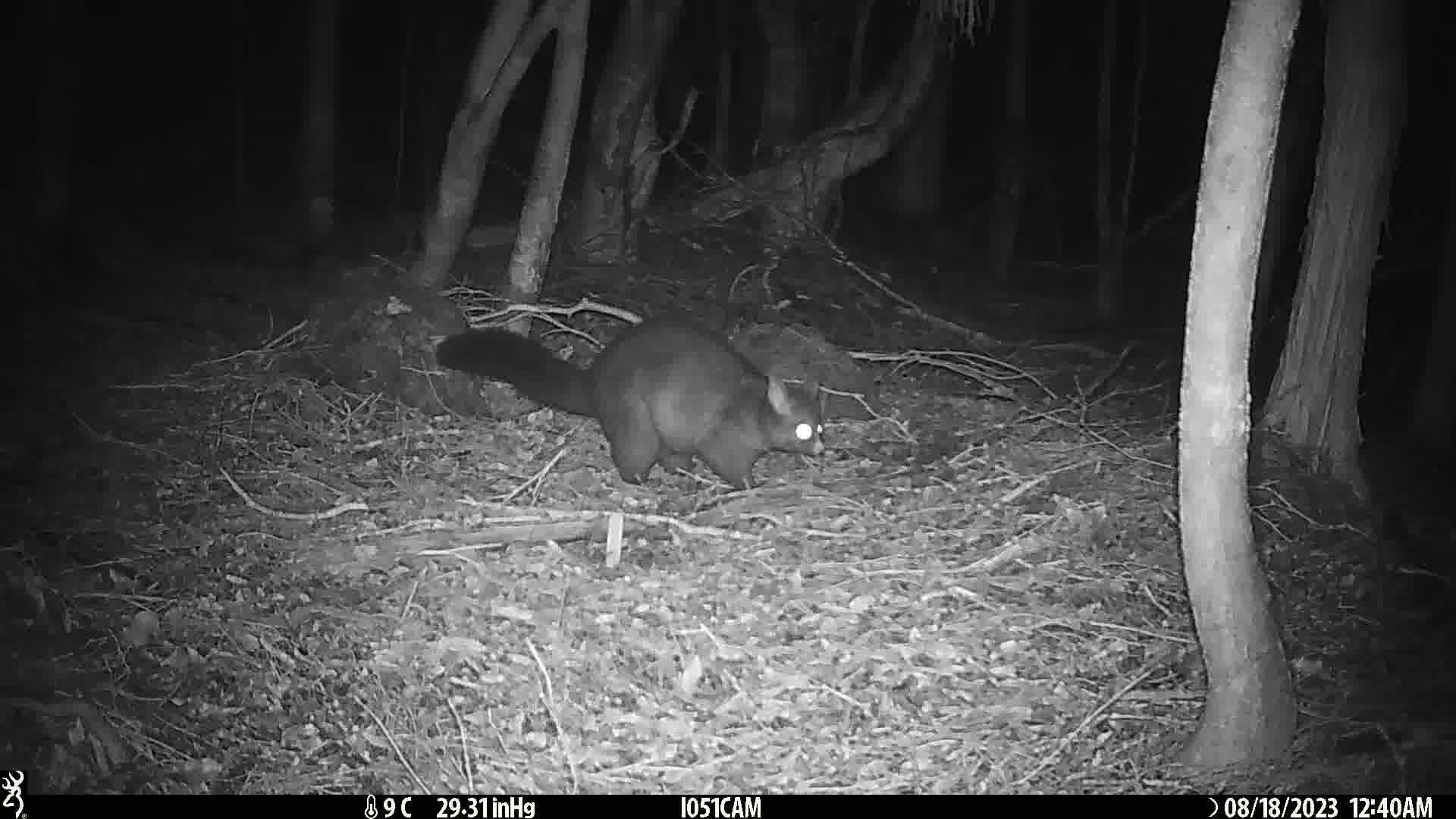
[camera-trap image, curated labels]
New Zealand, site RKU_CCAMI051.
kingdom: Animalia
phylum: Chordata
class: Mammalia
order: Diprotodontia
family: Phalangeridae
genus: Trichosurus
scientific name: Trichosurus vulpecula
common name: common brushtail possum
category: possum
Possum (common brushtail possum) (Trichosurus vulpecula).